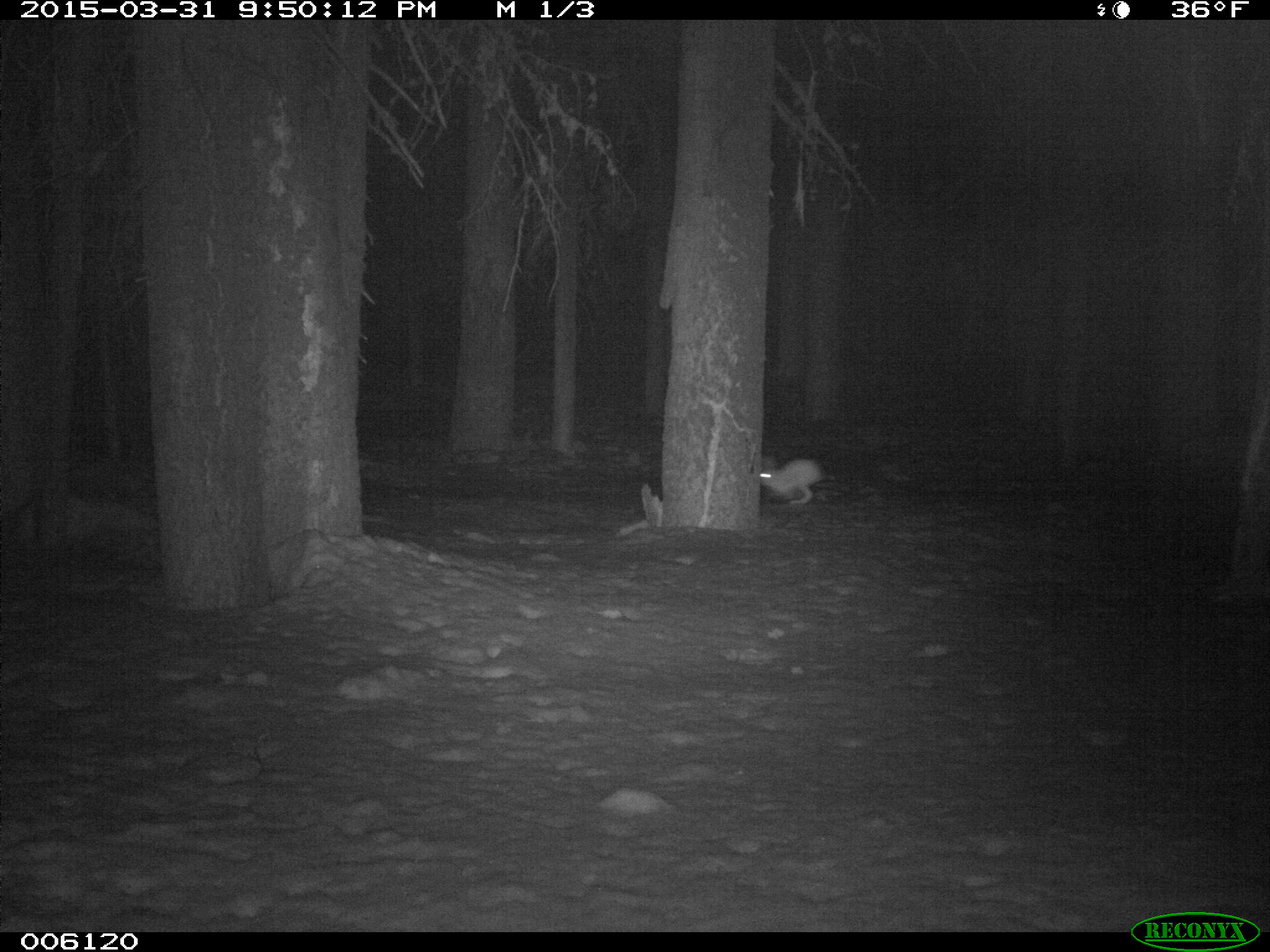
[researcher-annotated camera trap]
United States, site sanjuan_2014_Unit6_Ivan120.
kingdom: Animalia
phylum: Chordata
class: Mammalia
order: Lagomorpha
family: Leporidae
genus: Lepus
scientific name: Lepus americanus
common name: snowshoe hare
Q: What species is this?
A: Lepus americanus (snowshoe hare).